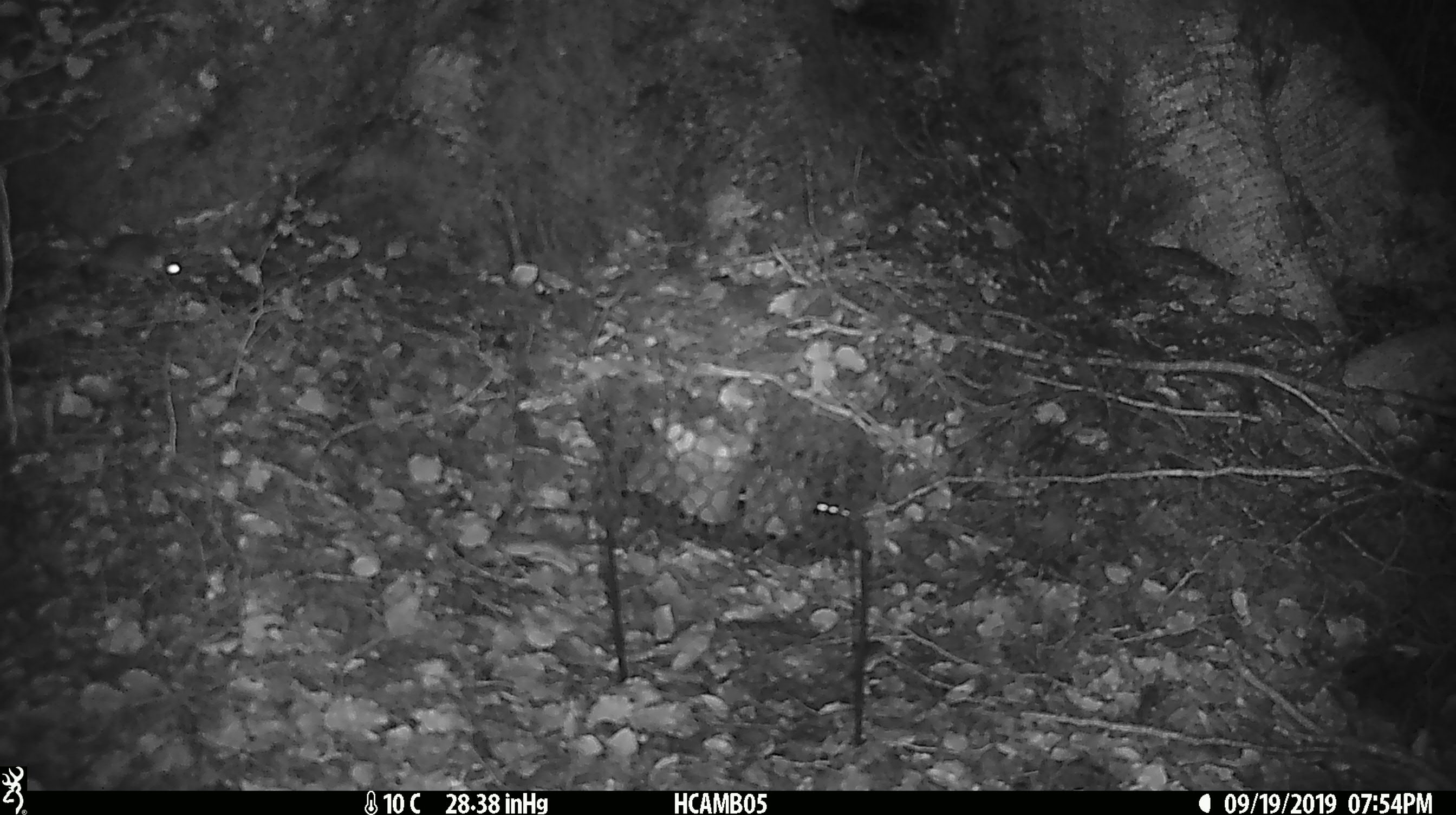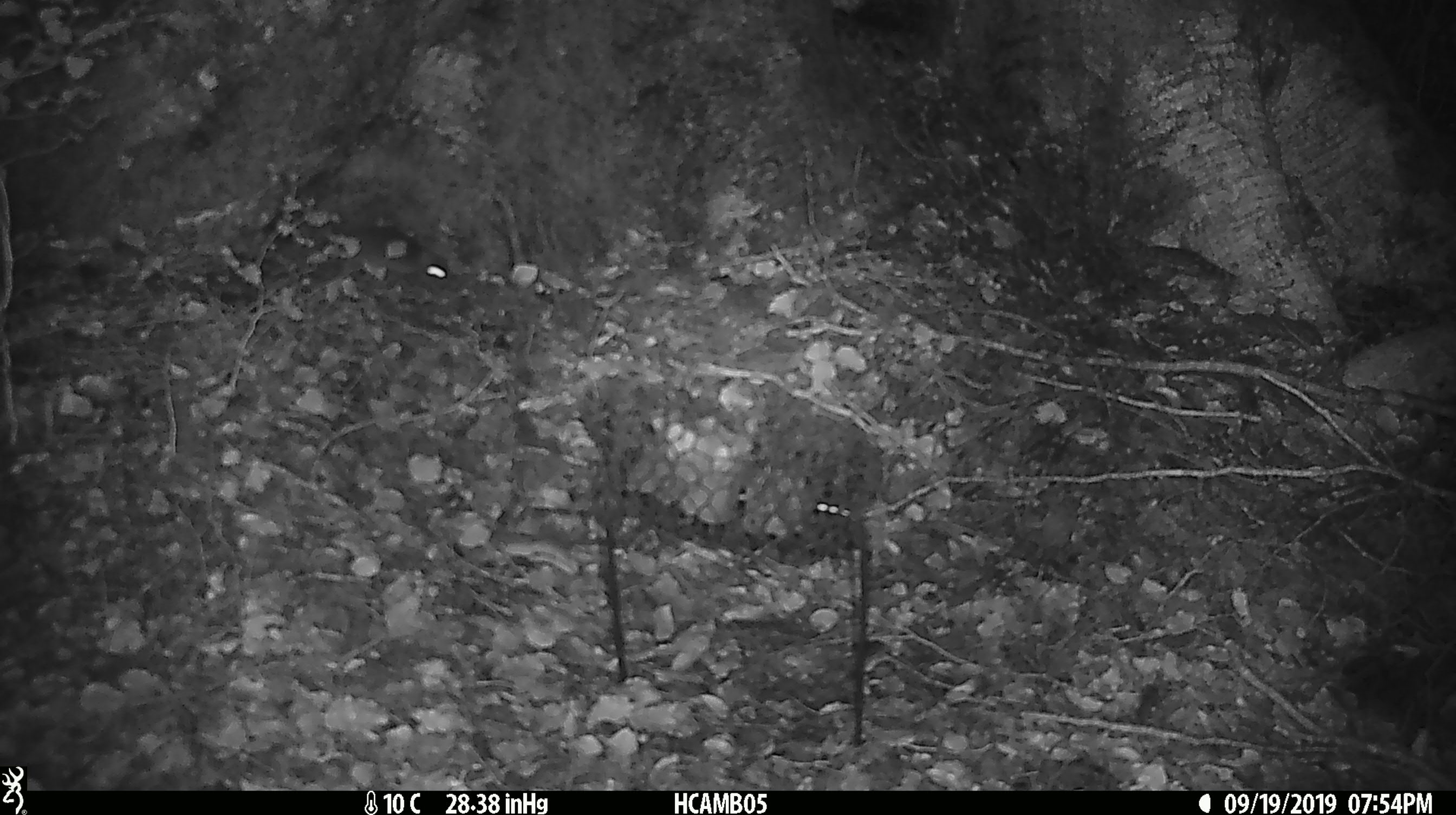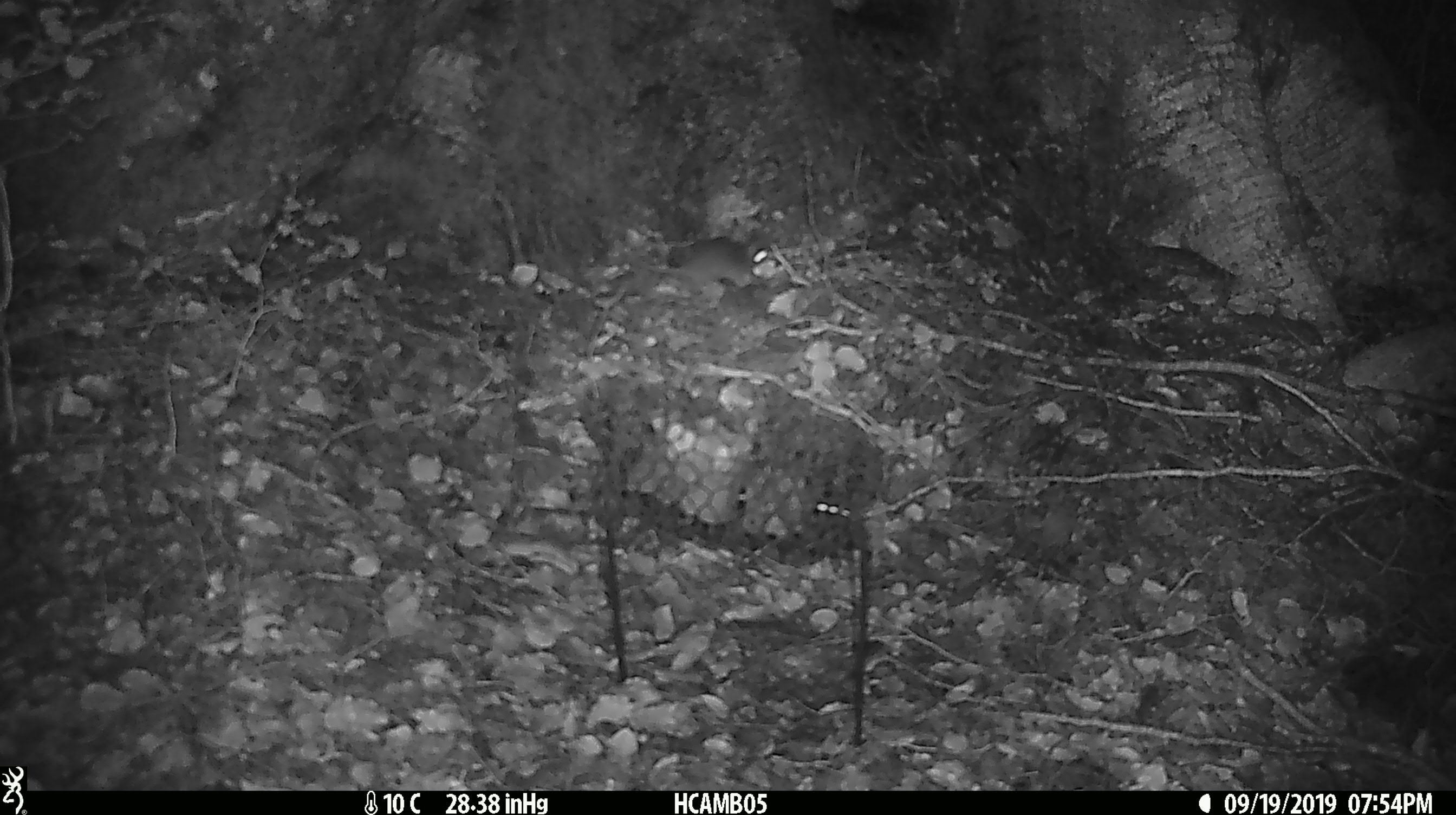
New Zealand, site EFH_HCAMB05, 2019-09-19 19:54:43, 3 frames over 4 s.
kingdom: Animalia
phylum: Chordata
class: Mammalia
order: Rodentia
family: Muridae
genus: Mus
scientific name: Mus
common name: mouse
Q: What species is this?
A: Mouse (Mus).